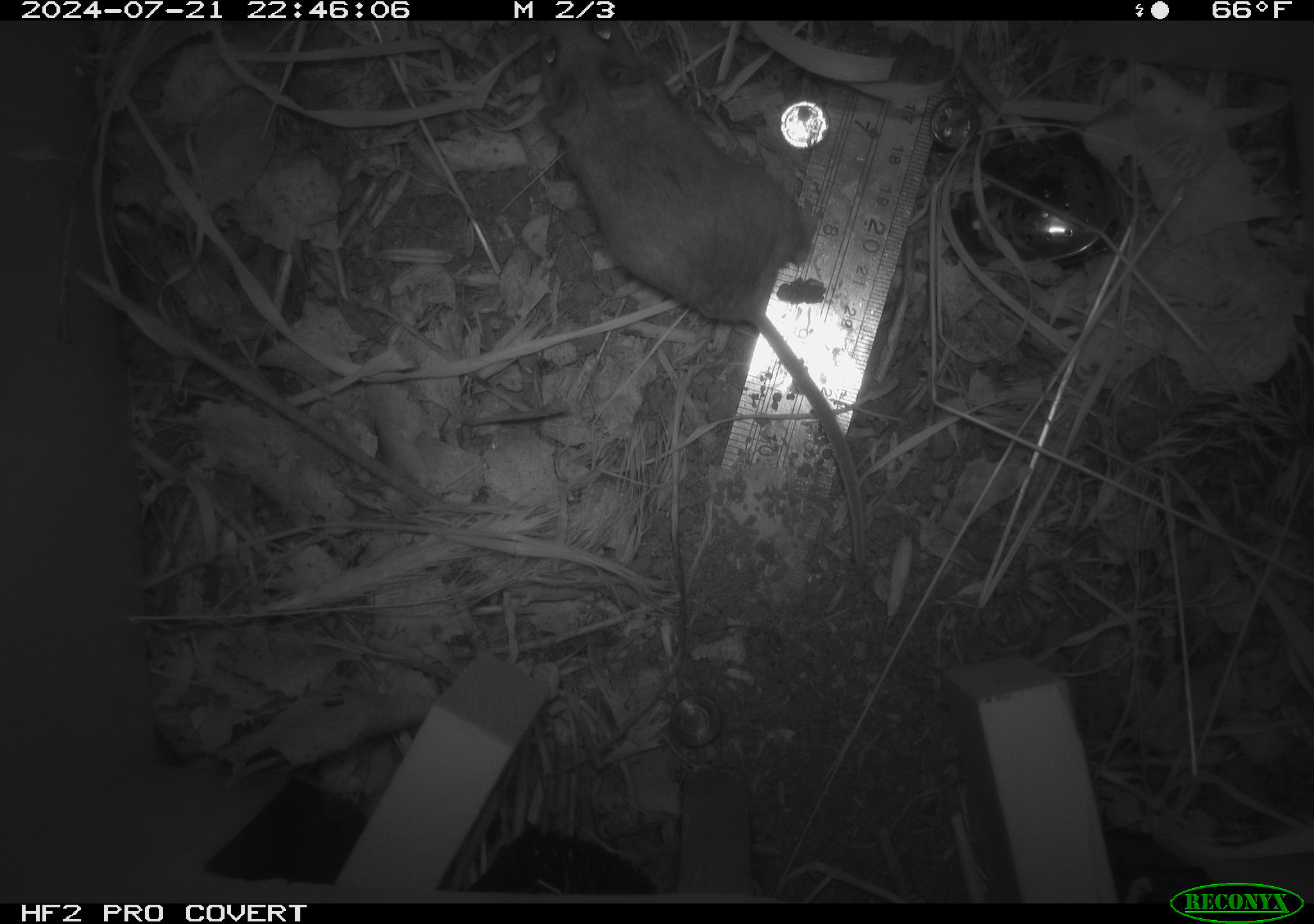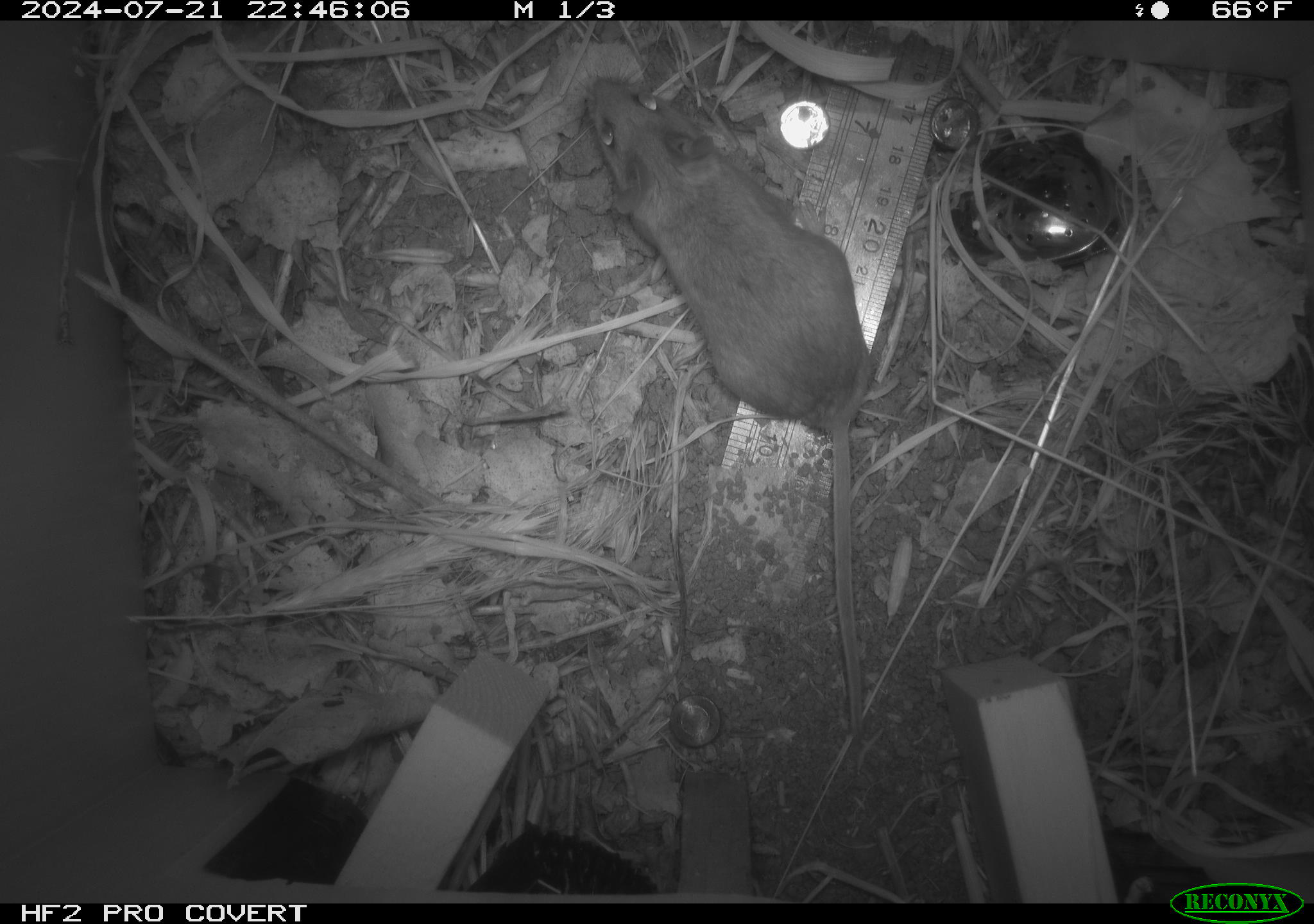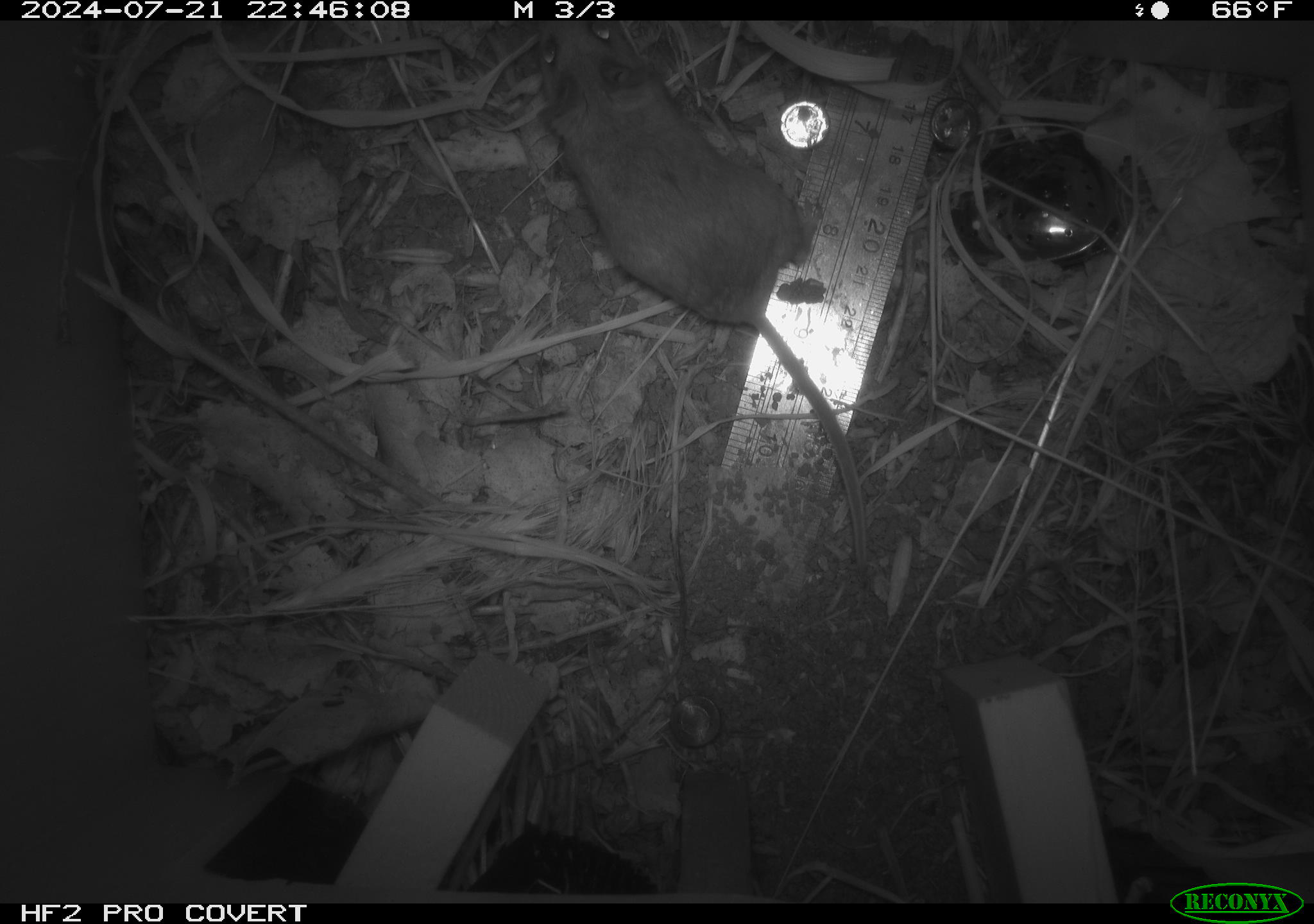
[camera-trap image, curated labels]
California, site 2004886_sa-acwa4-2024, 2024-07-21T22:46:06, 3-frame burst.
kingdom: Animalia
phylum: Chordata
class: Mammalia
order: Rodentia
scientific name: Rodentia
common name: mouse species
Mouse species (Rodentia).